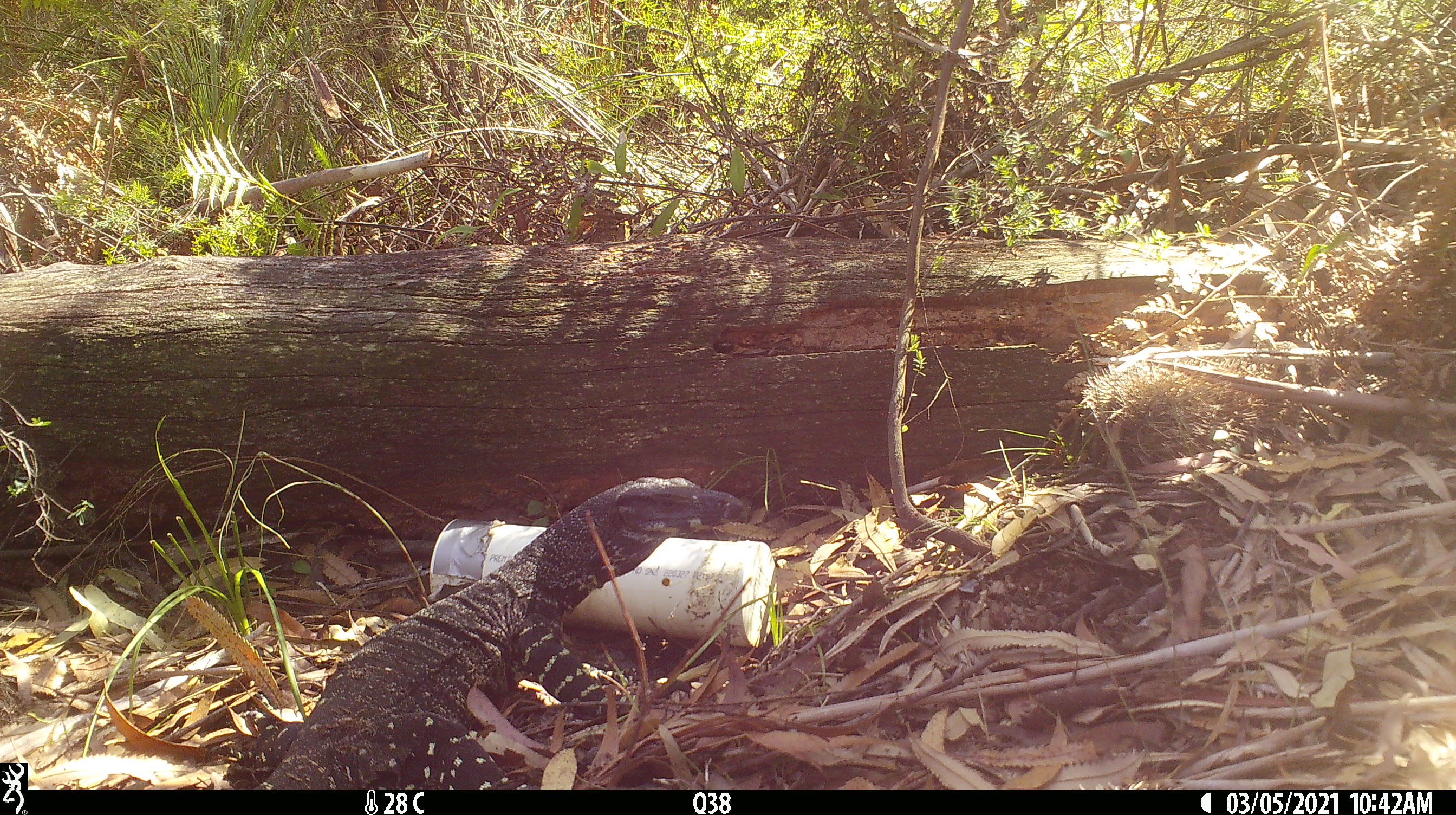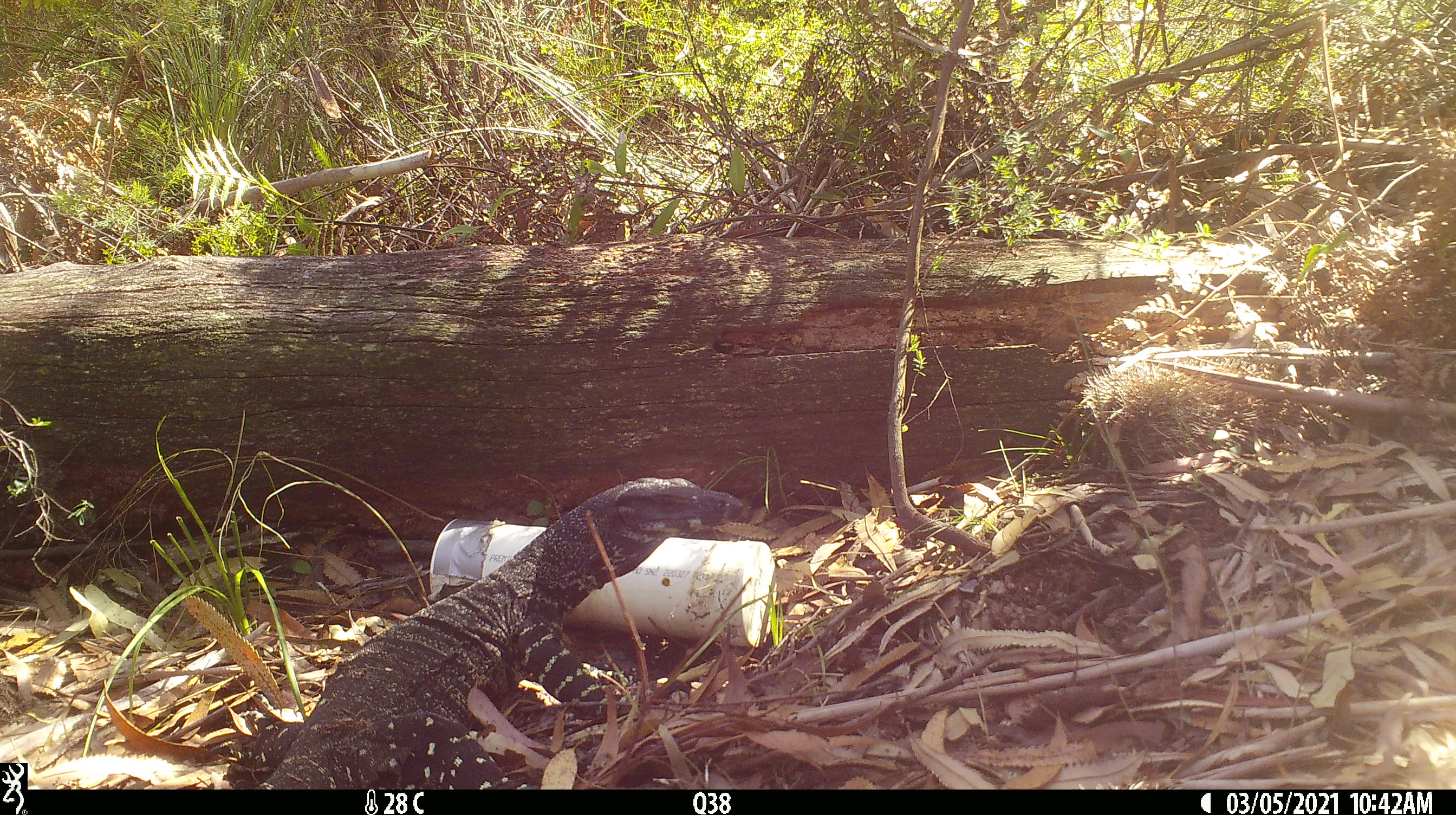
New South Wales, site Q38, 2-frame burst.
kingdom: Animalia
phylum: Chordata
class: Reptilia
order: Squamata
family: Varanidae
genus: Varanus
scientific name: Varanus varius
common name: lace monitor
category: goanna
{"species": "goanna (lace monitor) (Varanus varius)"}